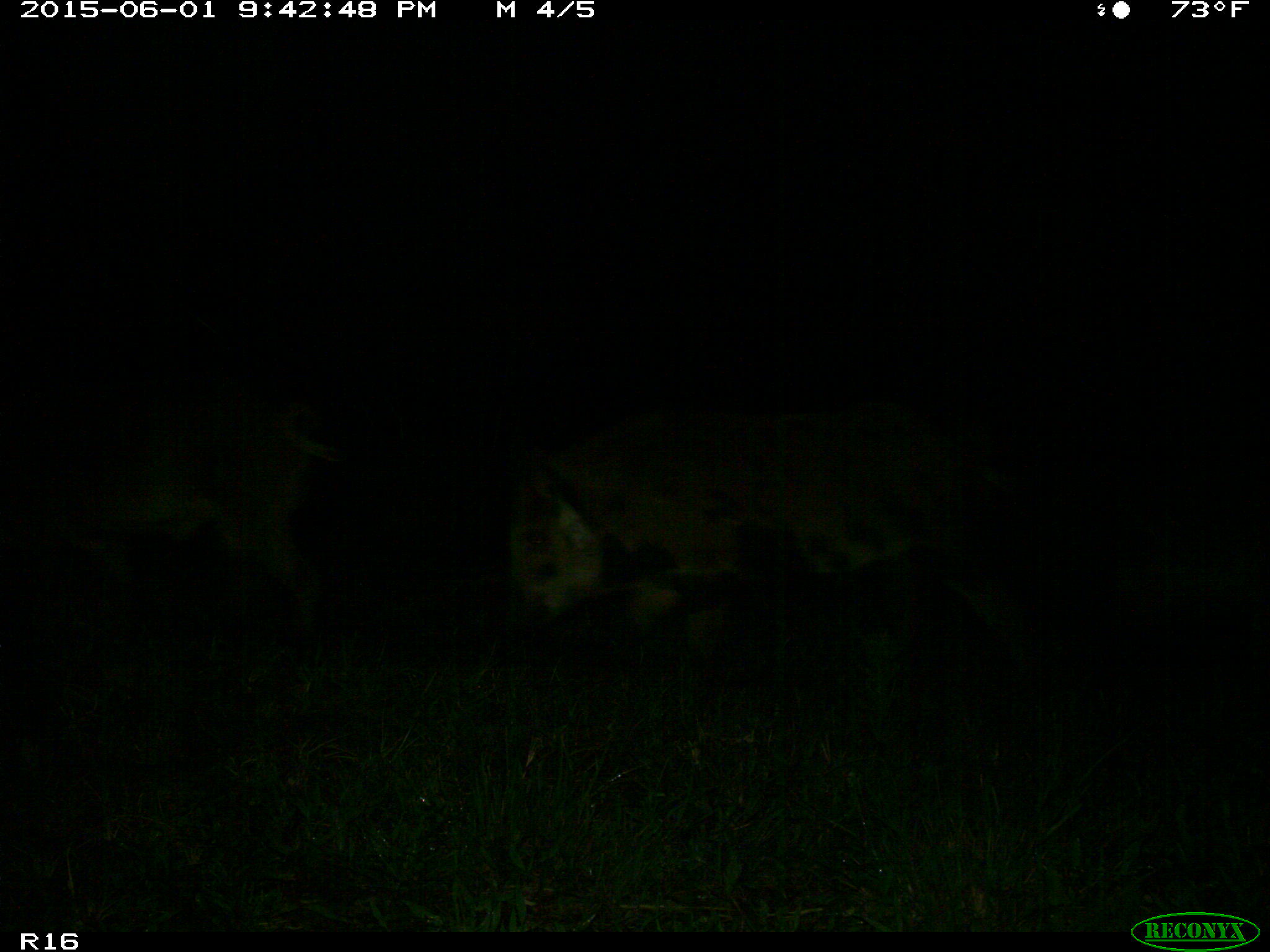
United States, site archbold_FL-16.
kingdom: Animalia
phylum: Chordata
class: Mammalia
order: Artiodactyla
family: Suidae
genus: Sus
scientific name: Sus scrofa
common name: wild boar